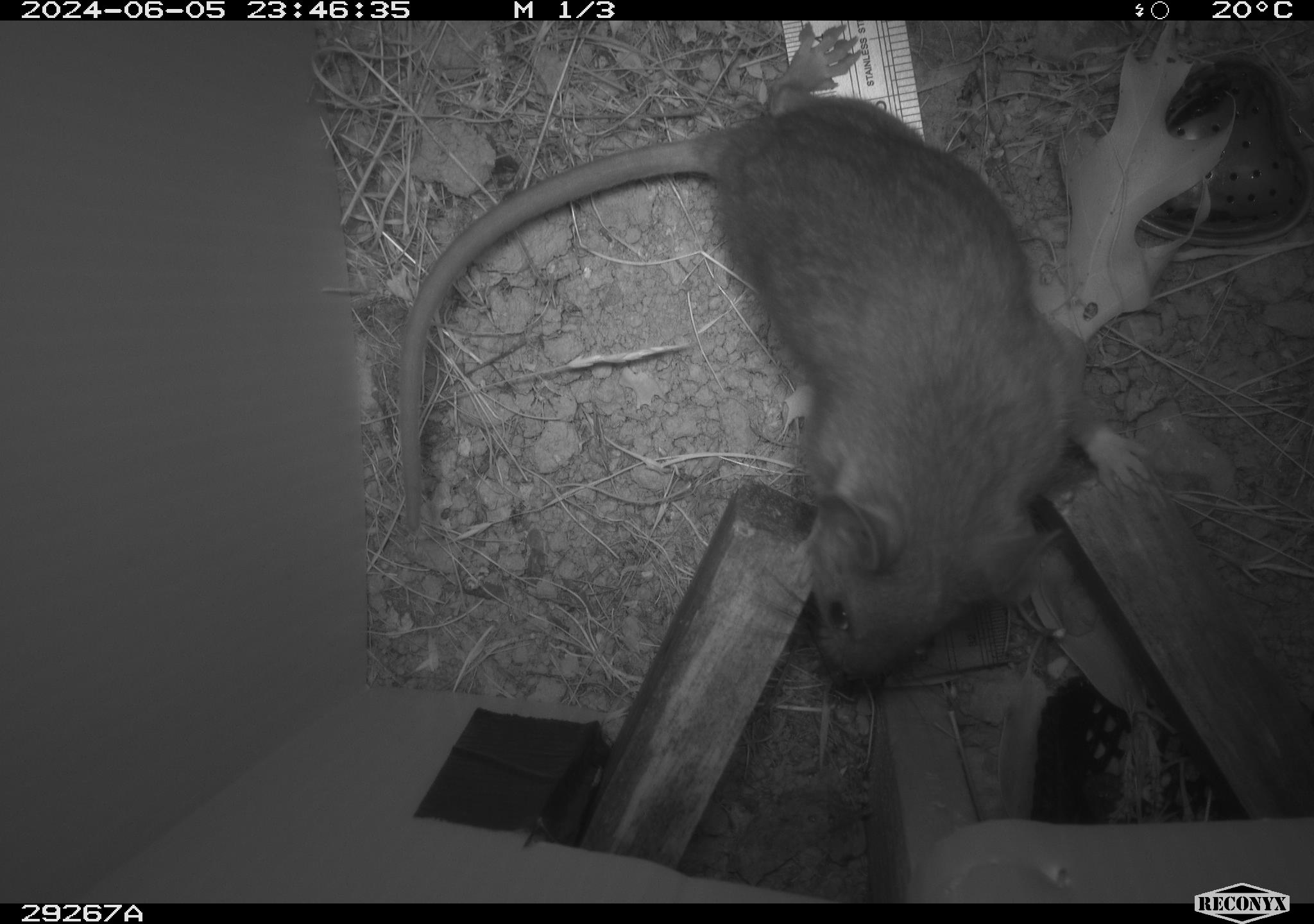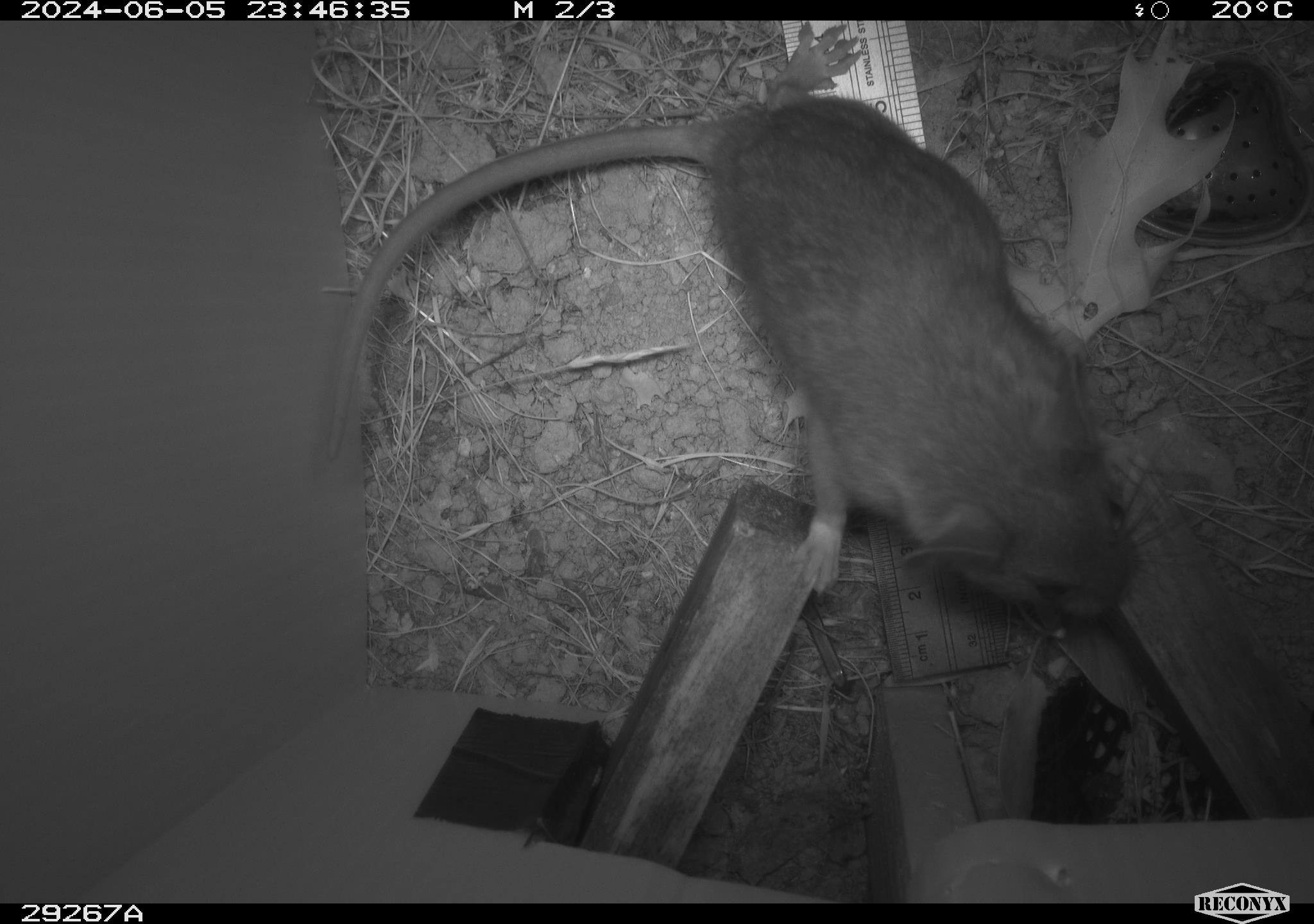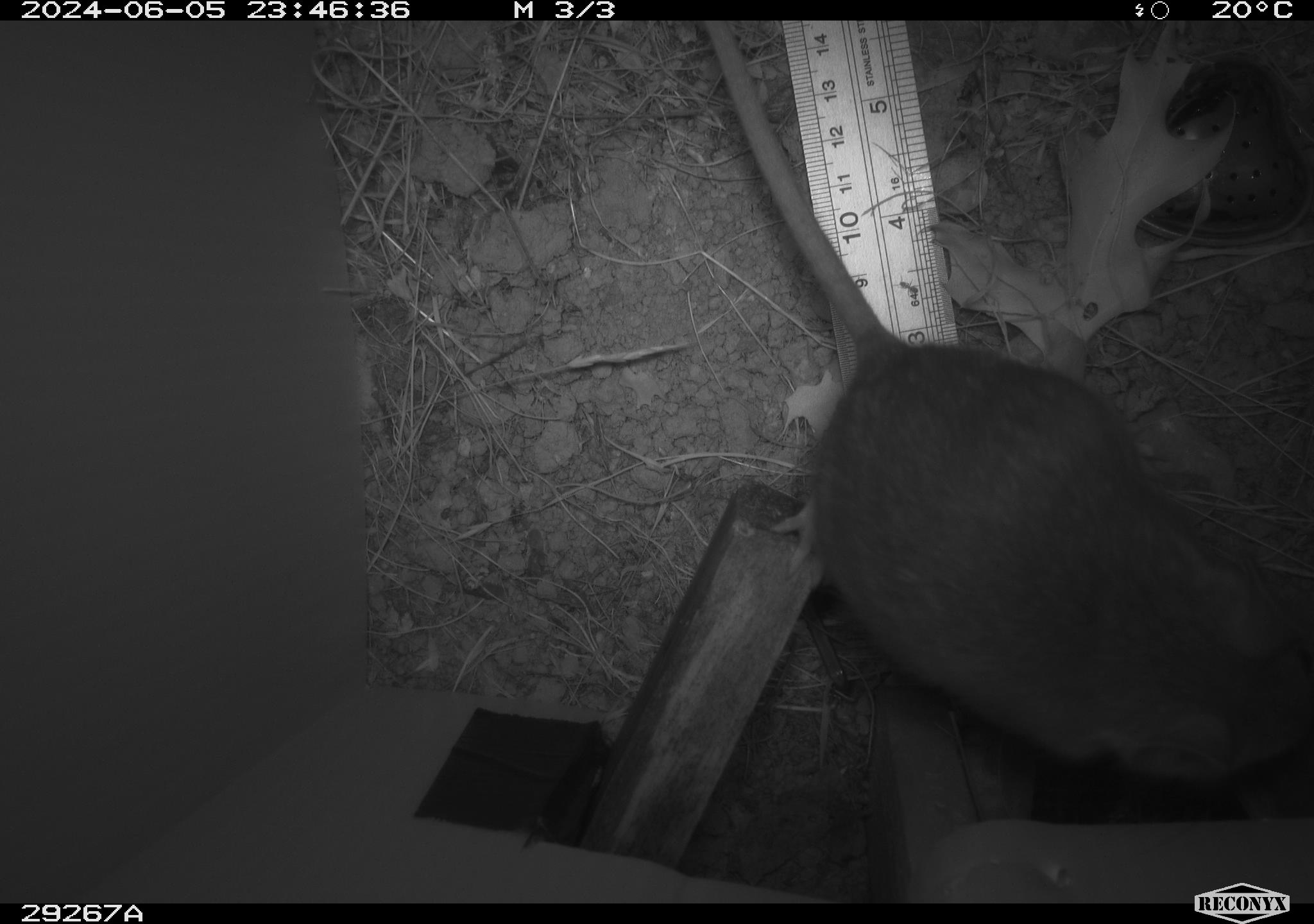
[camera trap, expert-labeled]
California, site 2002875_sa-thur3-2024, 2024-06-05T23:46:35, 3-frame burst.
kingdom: Animalia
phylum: Chordata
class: Mammalia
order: Rodentia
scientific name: Rodentia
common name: rodent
Rodent (Rodentia).